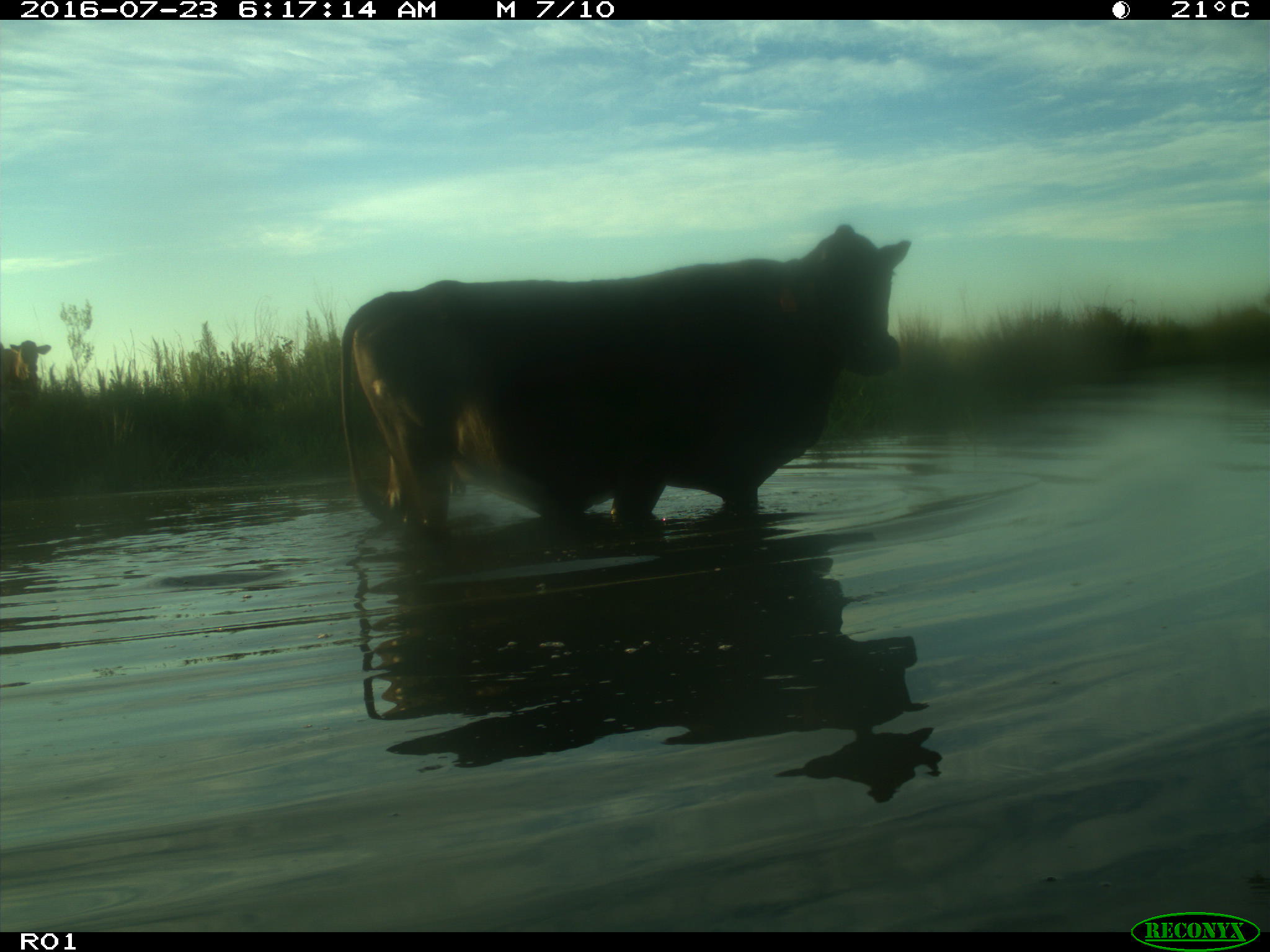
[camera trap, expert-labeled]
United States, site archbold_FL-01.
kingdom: Animalia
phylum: Chordata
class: Mammalia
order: Artiodactyla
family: Bovidae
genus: Bos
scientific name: Bos taurus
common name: domestic cow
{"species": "Bos taurus (domestic cow)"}